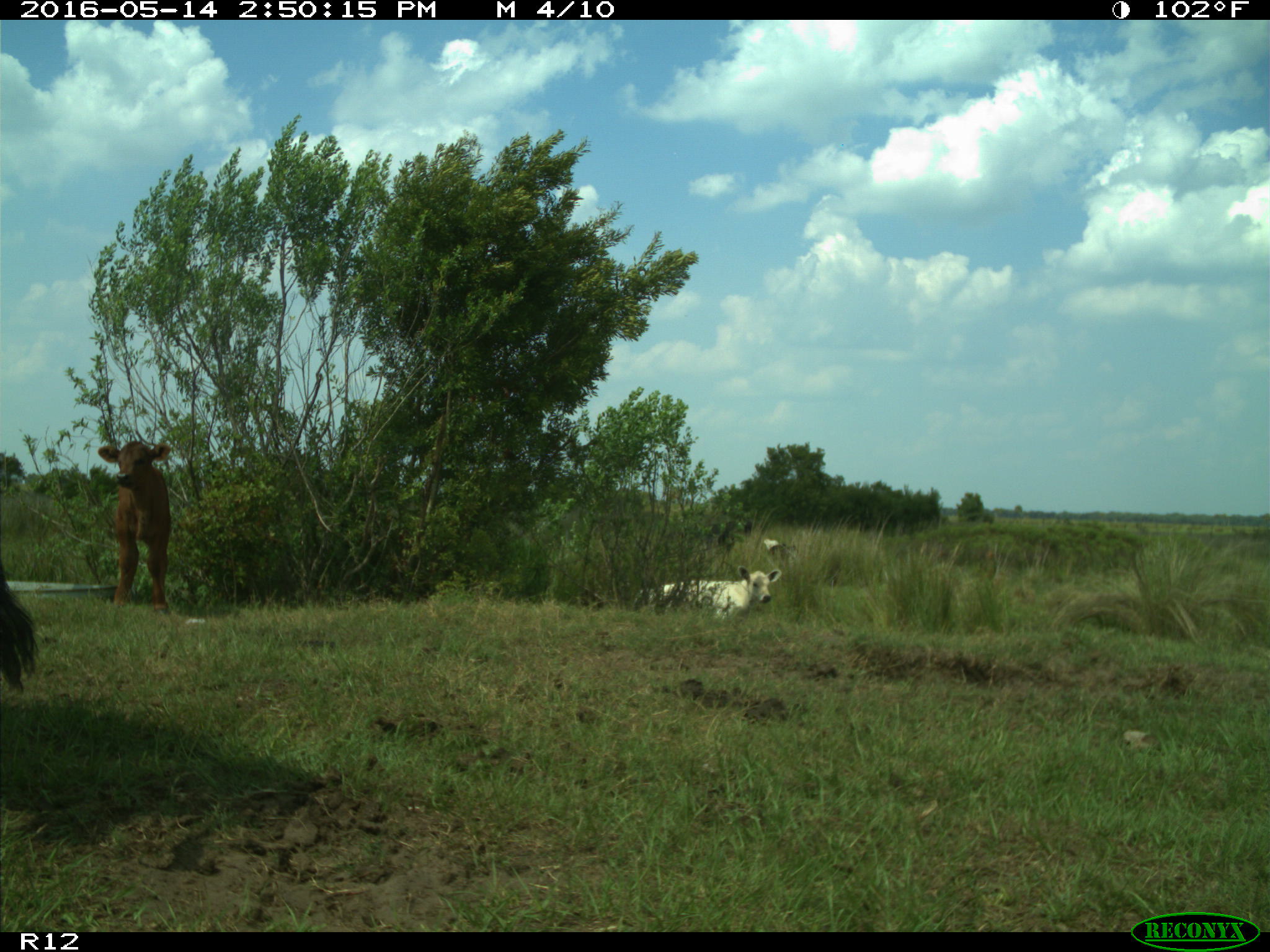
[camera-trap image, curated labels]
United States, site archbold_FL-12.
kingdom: Animalia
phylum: Chordata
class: Mammalia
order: Artiodactyla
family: Bovidae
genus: Bos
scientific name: Bos taurus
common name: domestic cow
Bos taurus (domestic cow).